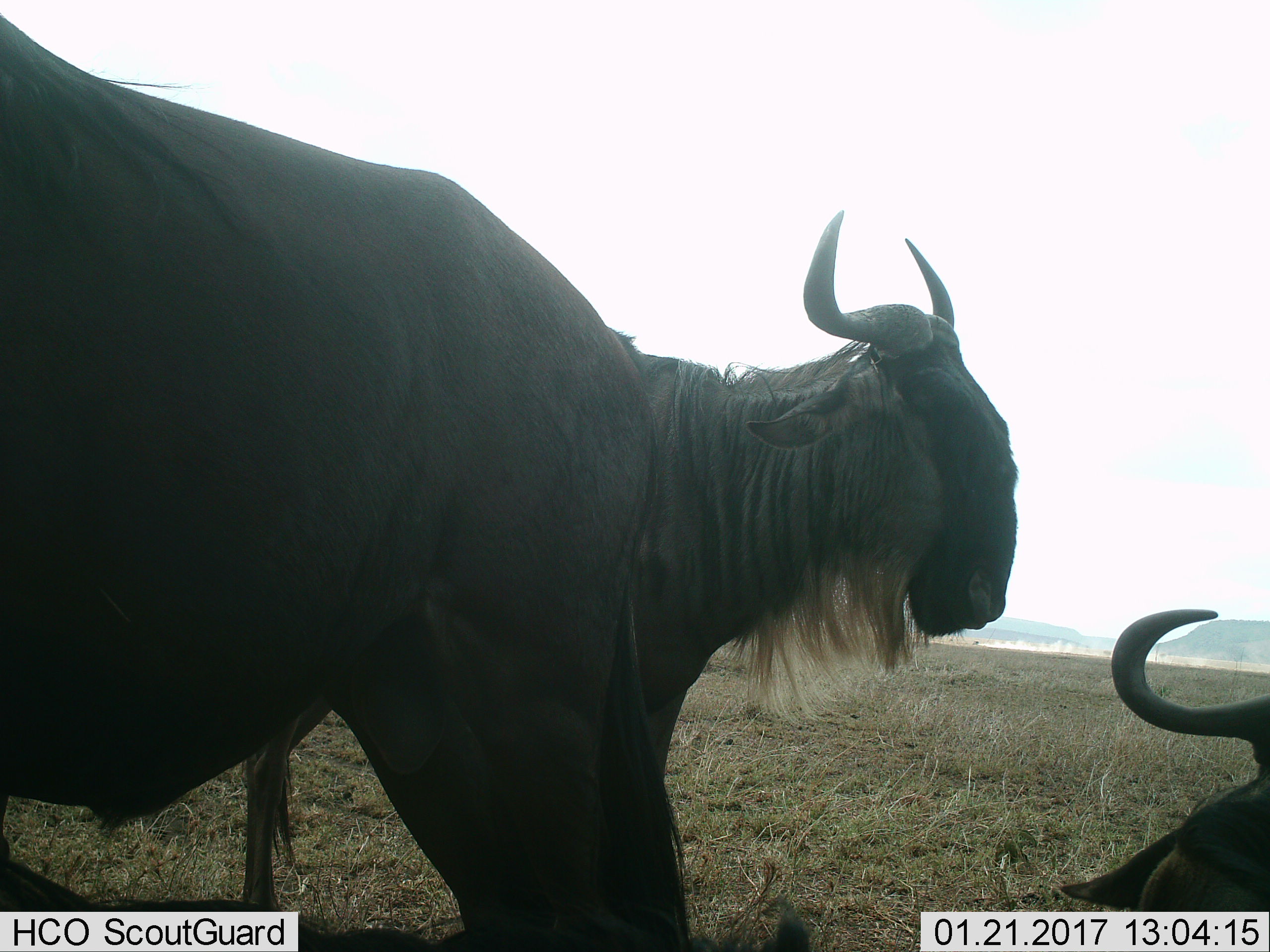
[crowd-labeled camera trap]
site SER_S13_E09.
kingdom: Animalia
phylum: Chordata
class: Mammalia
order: Artiodactyla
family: Bovidae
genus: Connochaetes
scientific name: Connochaetes taurinus taurinus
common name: blue wildebeest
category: wildebeestblue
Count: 3.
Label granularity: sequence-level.